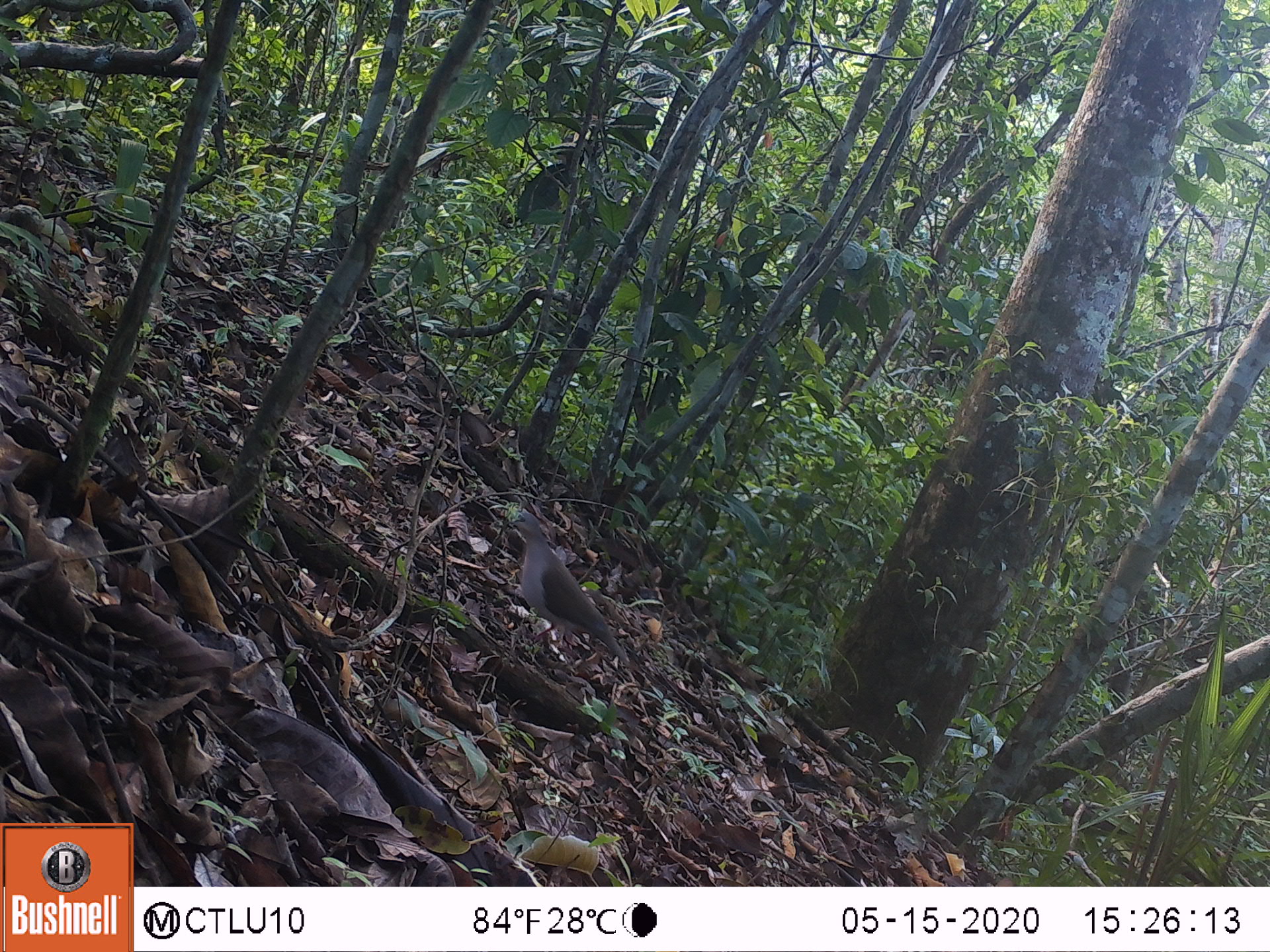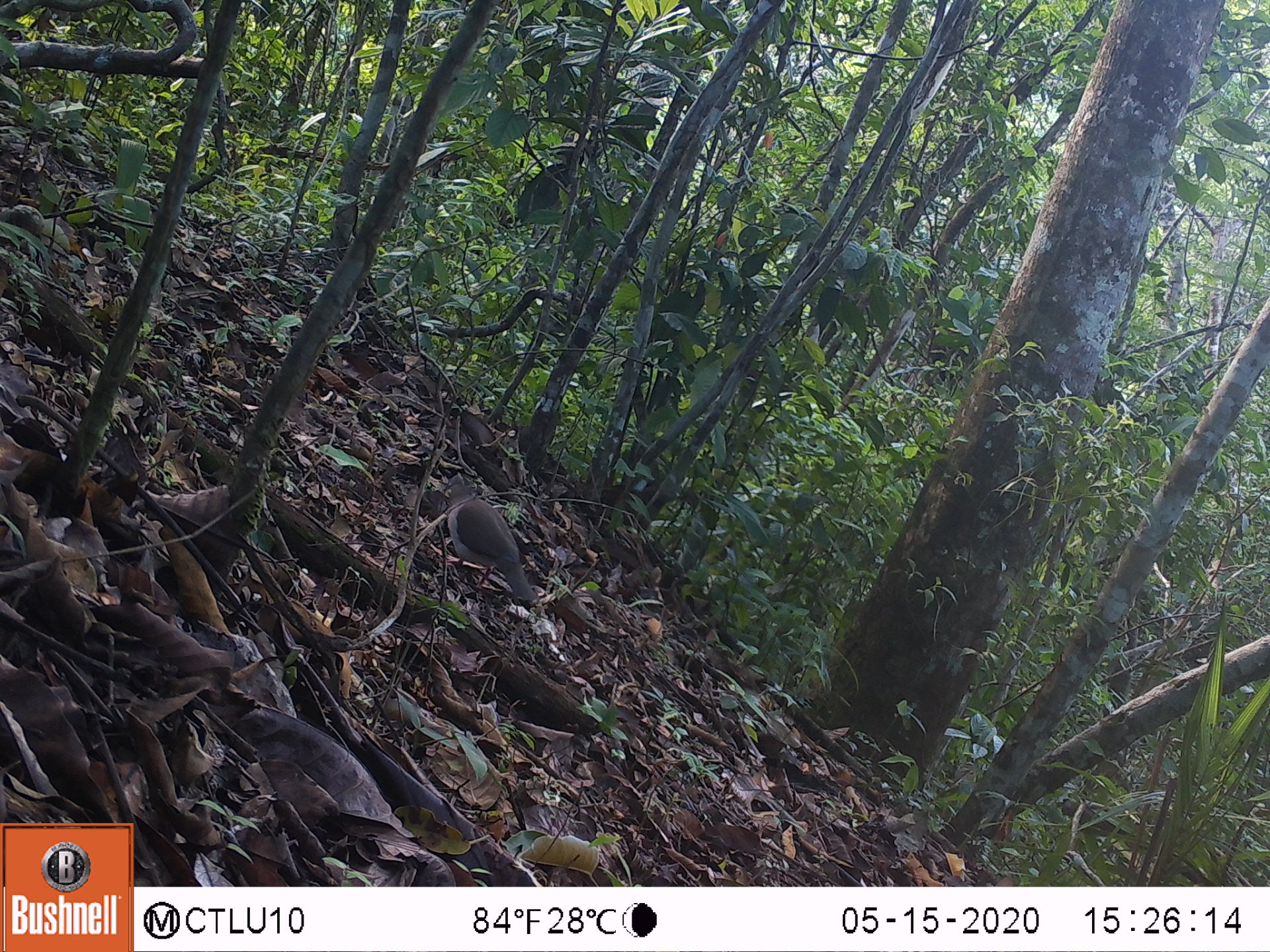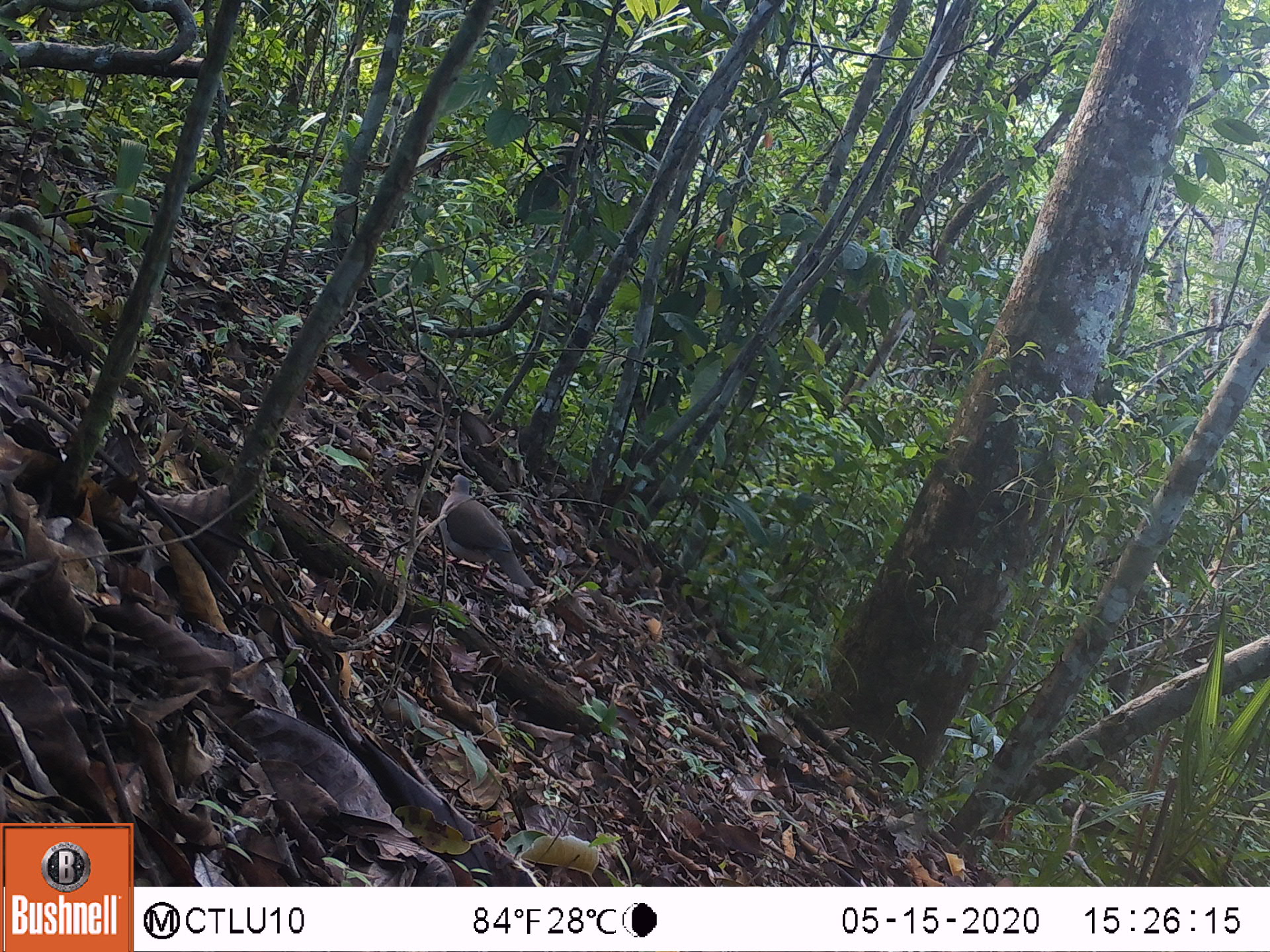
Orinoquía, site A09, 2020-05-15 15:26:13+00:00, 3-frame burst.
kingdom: Animalia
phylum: Chordata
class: Aves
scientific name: Aves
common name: bird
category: unknown bird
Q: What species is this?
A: Unknown bird (bird) (Aves).